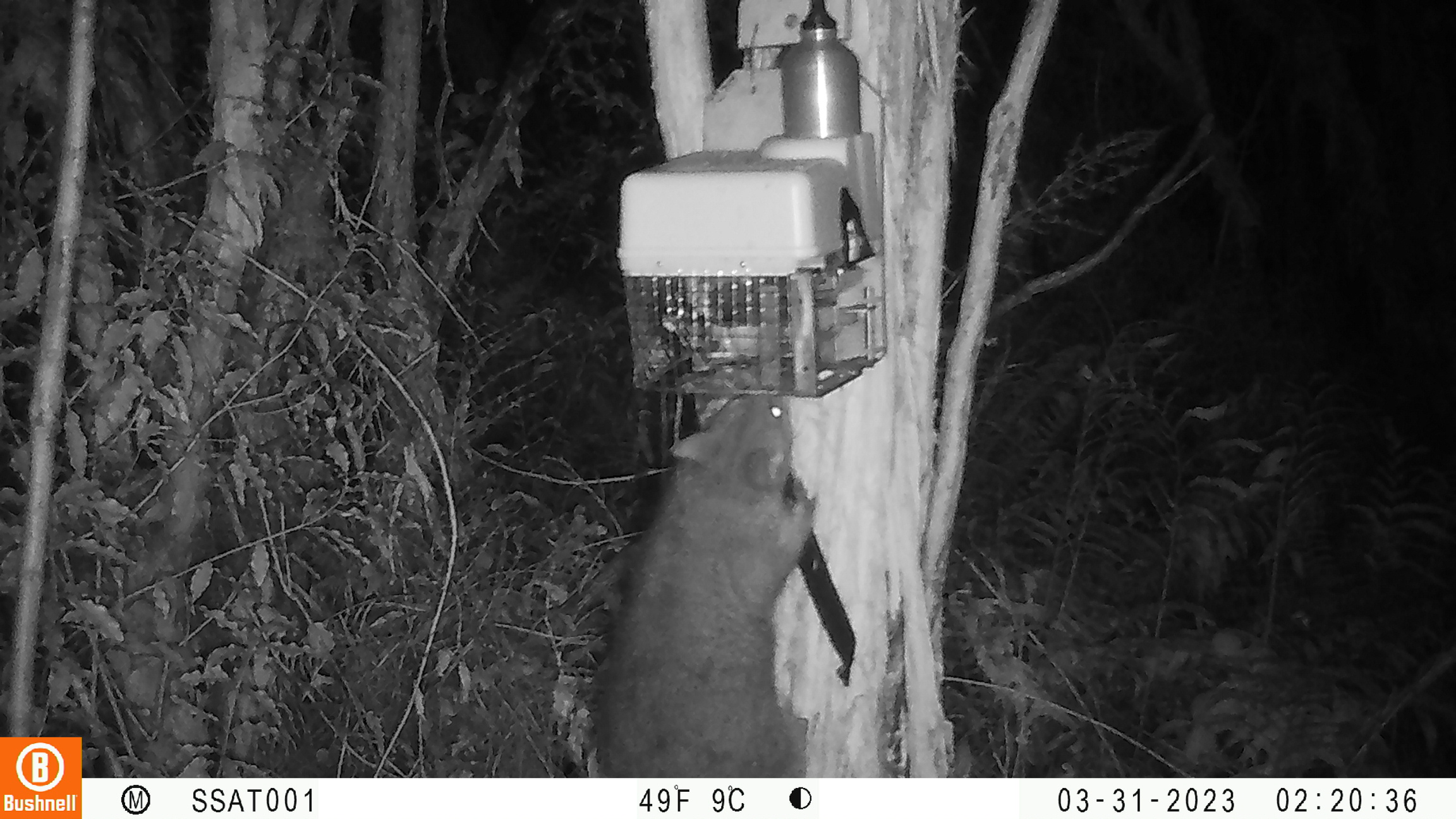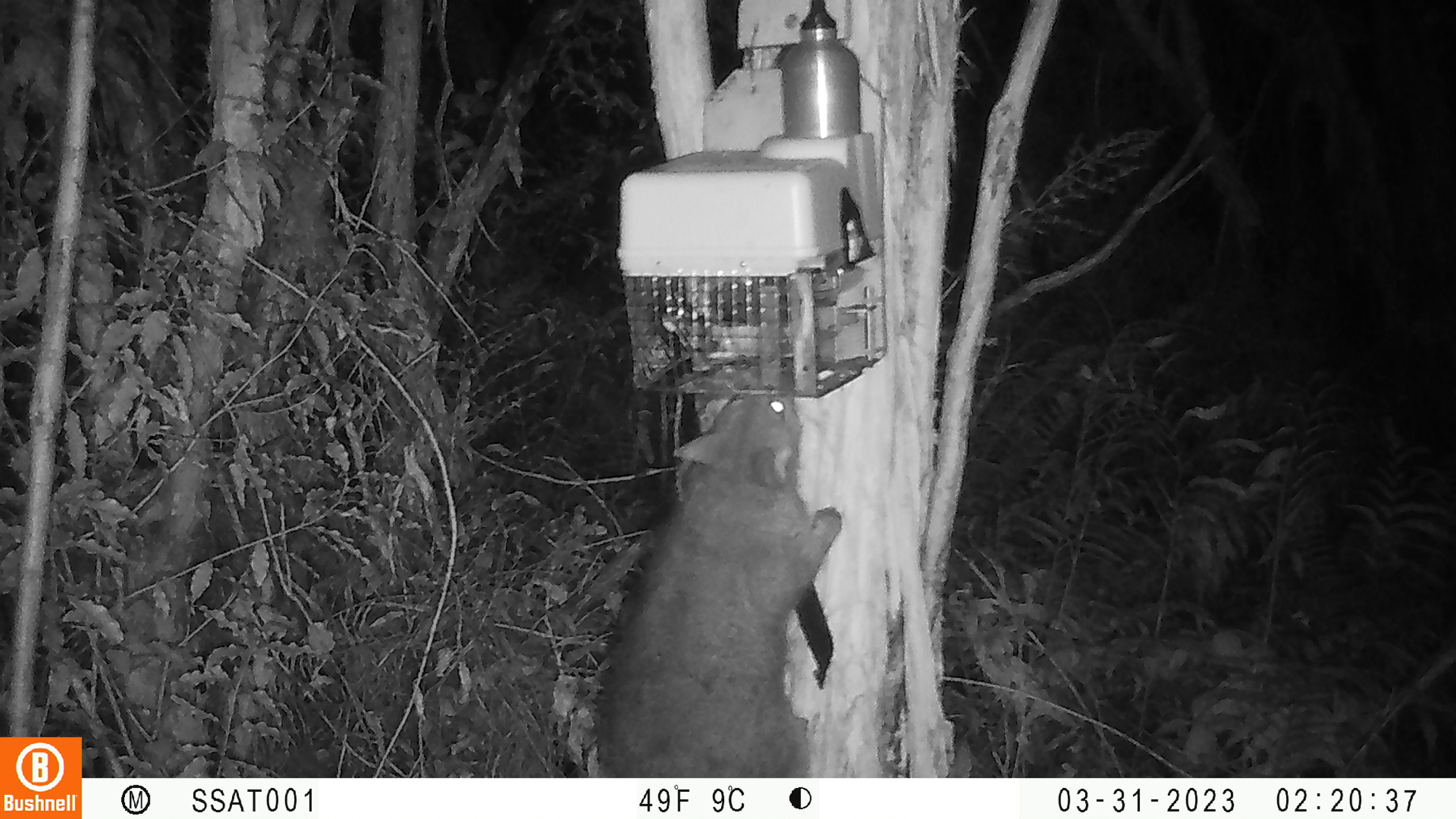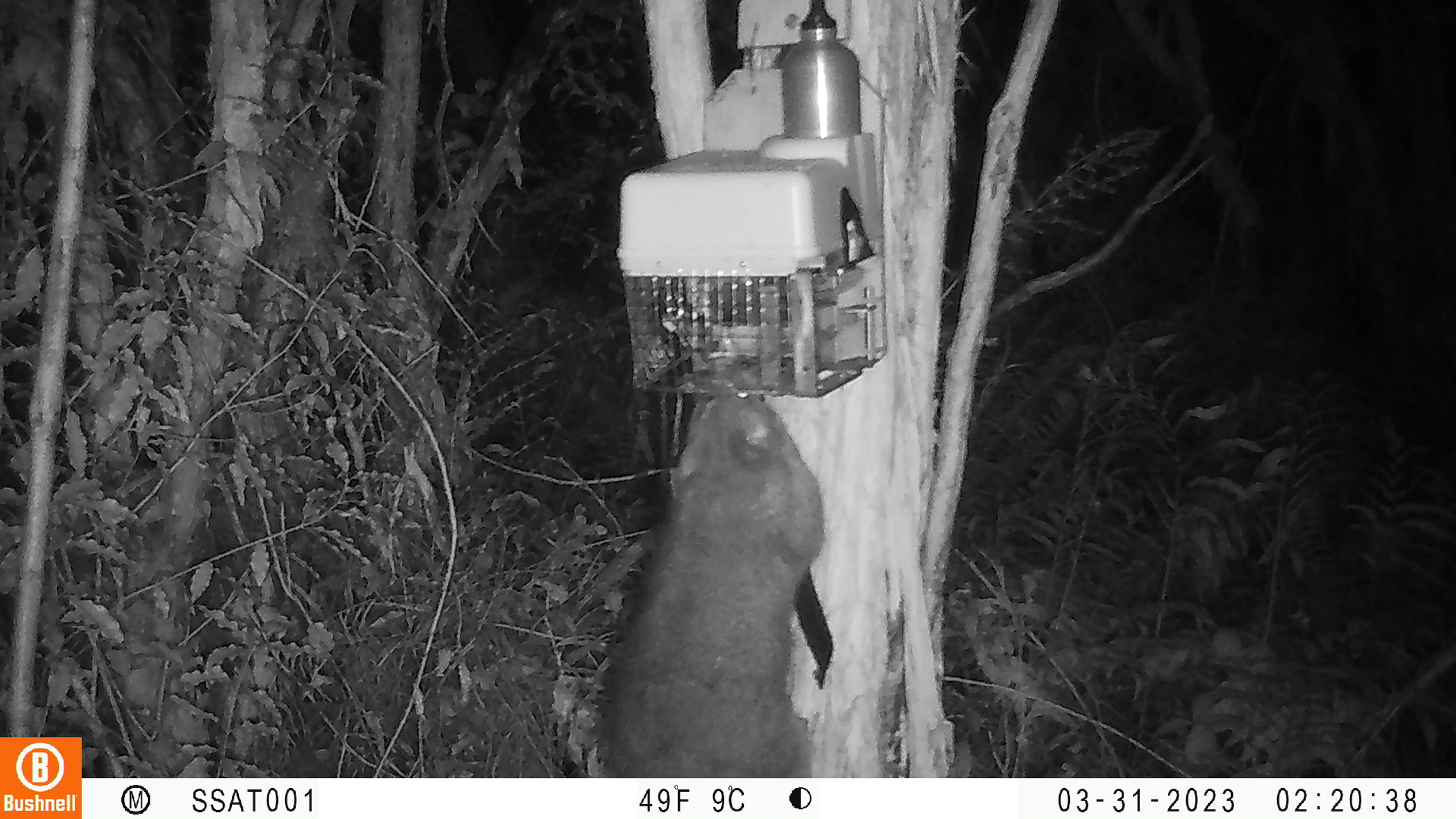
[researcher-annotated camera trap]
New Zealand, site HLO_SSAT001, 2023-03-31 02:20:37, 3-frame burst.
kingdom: Animalia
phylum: Chordata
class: Mammalia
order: Diprotodontia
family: Phalangeridae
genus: Trichosurus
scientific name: Trichosurus vulpecula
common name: common brushtail possum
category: possum